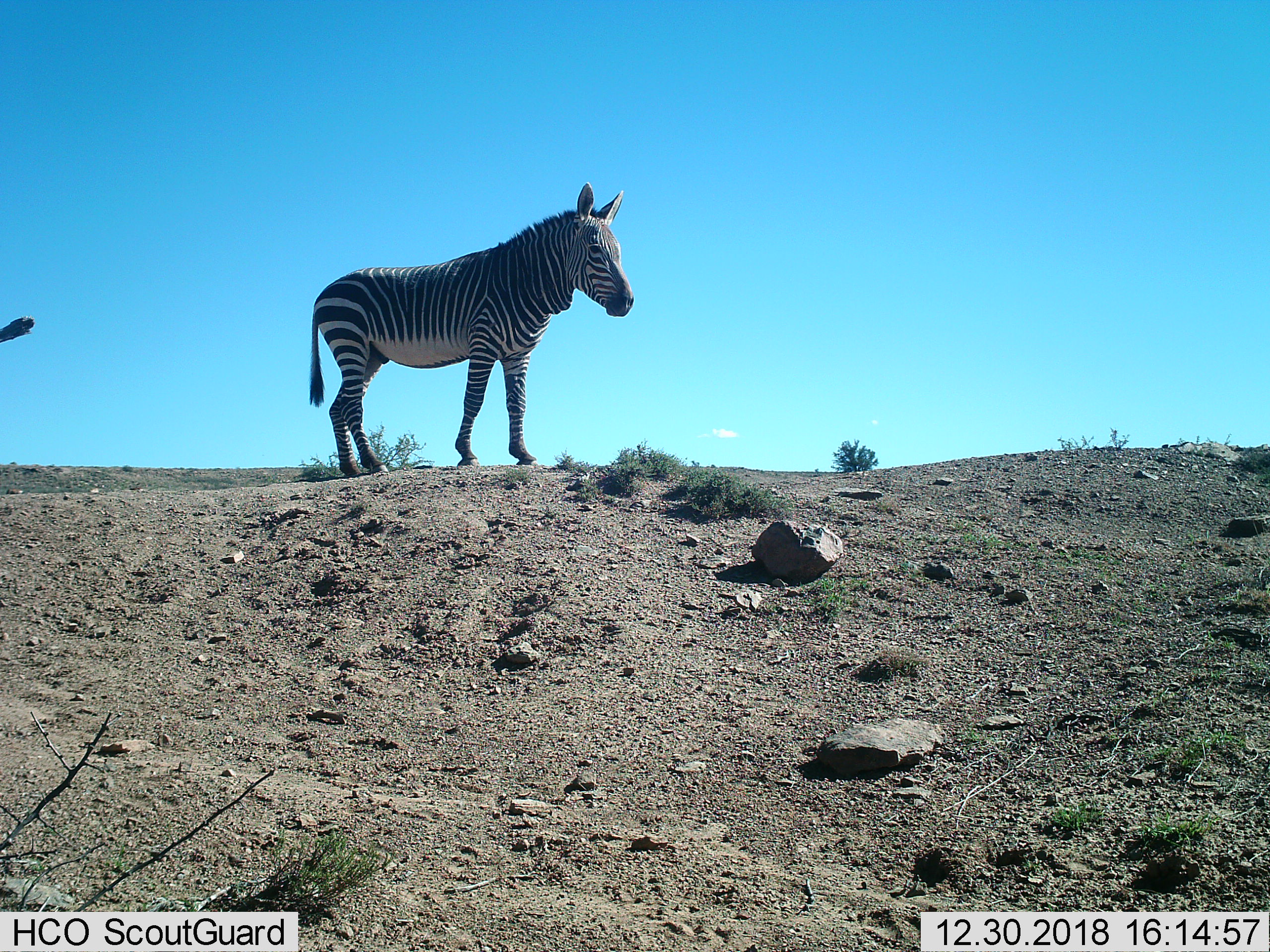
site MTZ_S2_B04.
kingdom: Animalia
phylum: Chordata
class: Mammalia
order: Perissodactyla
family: Equidae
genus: Equus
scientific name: Equus zebra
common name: mountain zebra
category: zebramountain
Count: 1.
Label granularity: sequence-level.